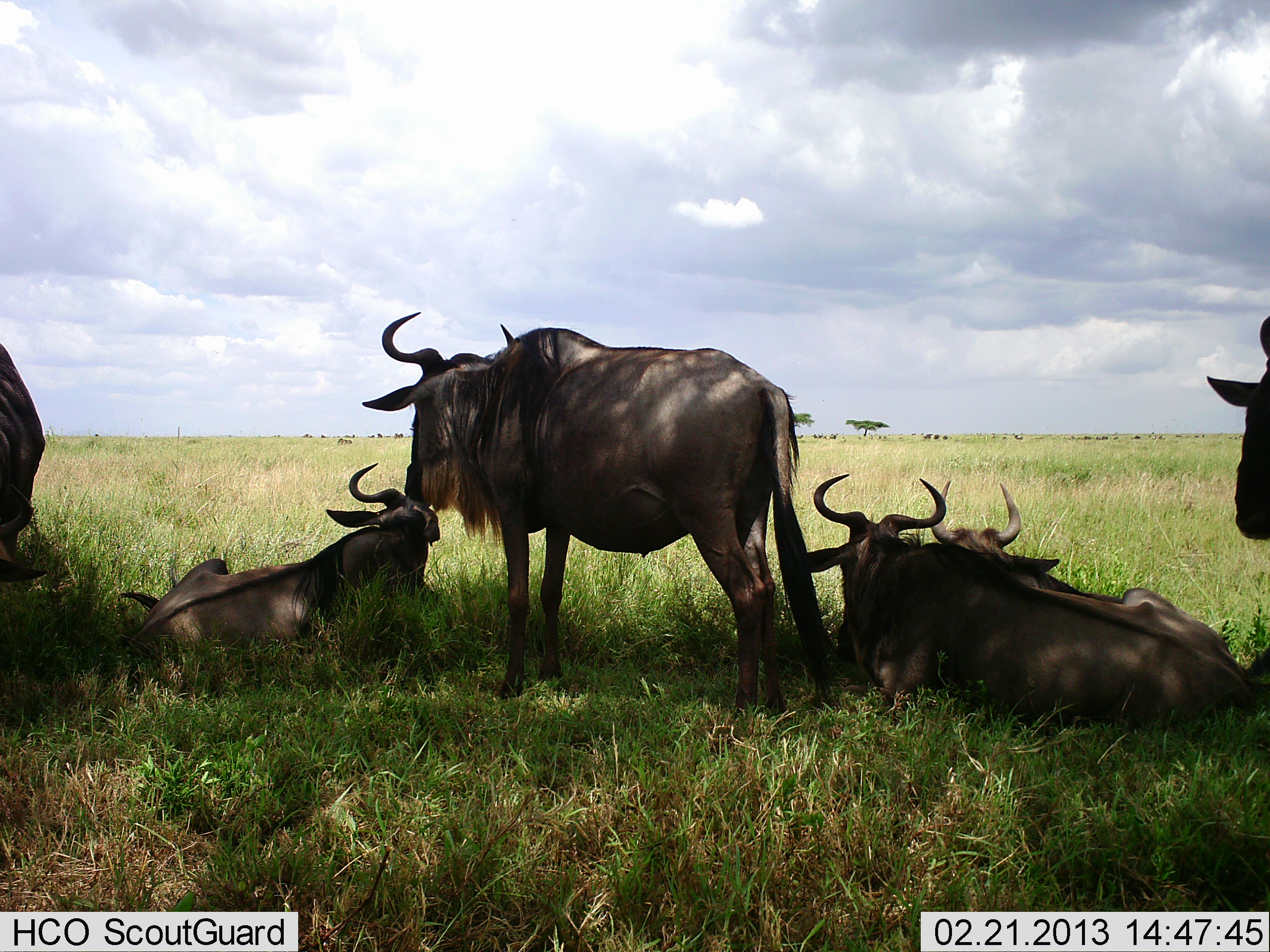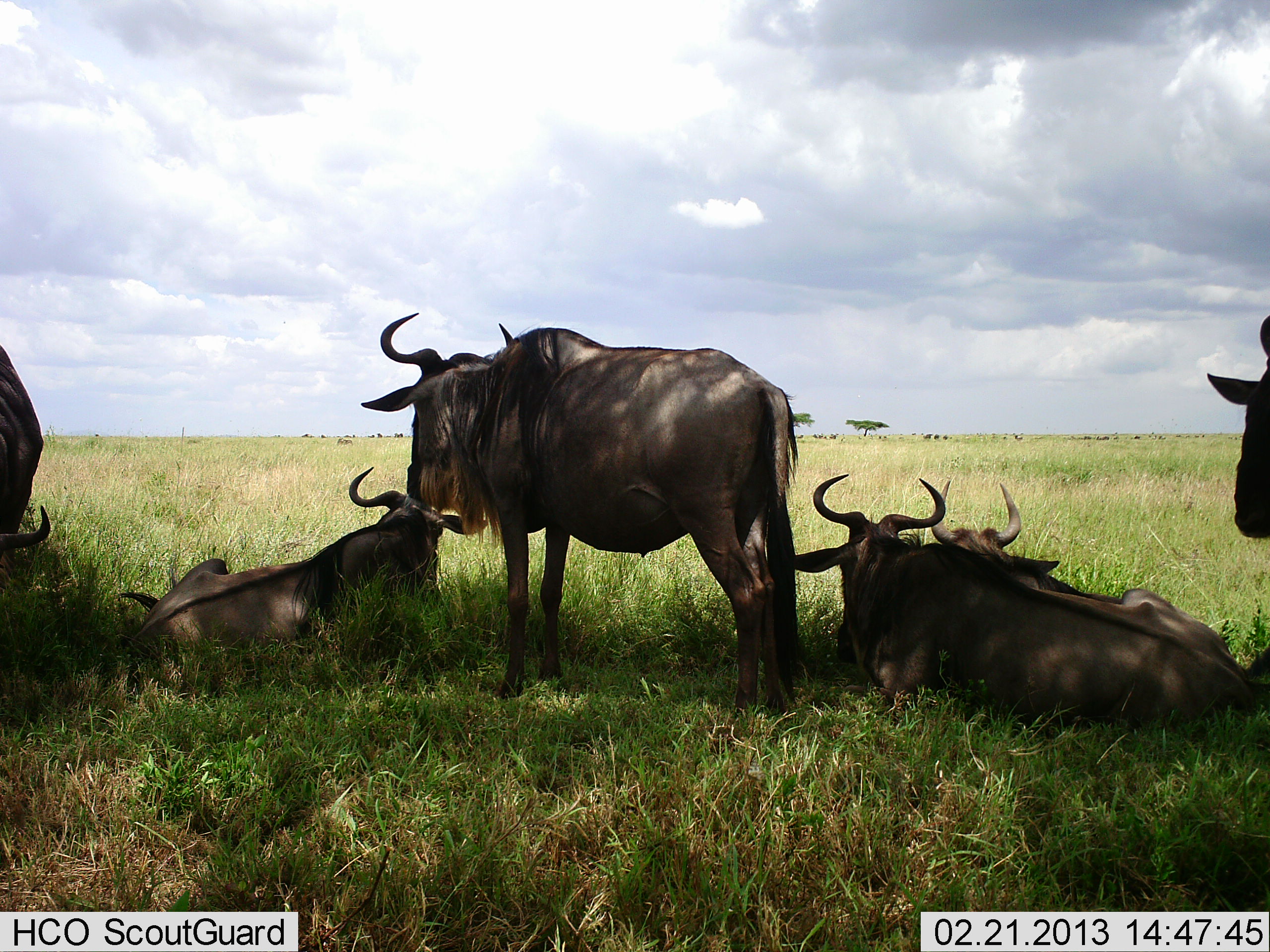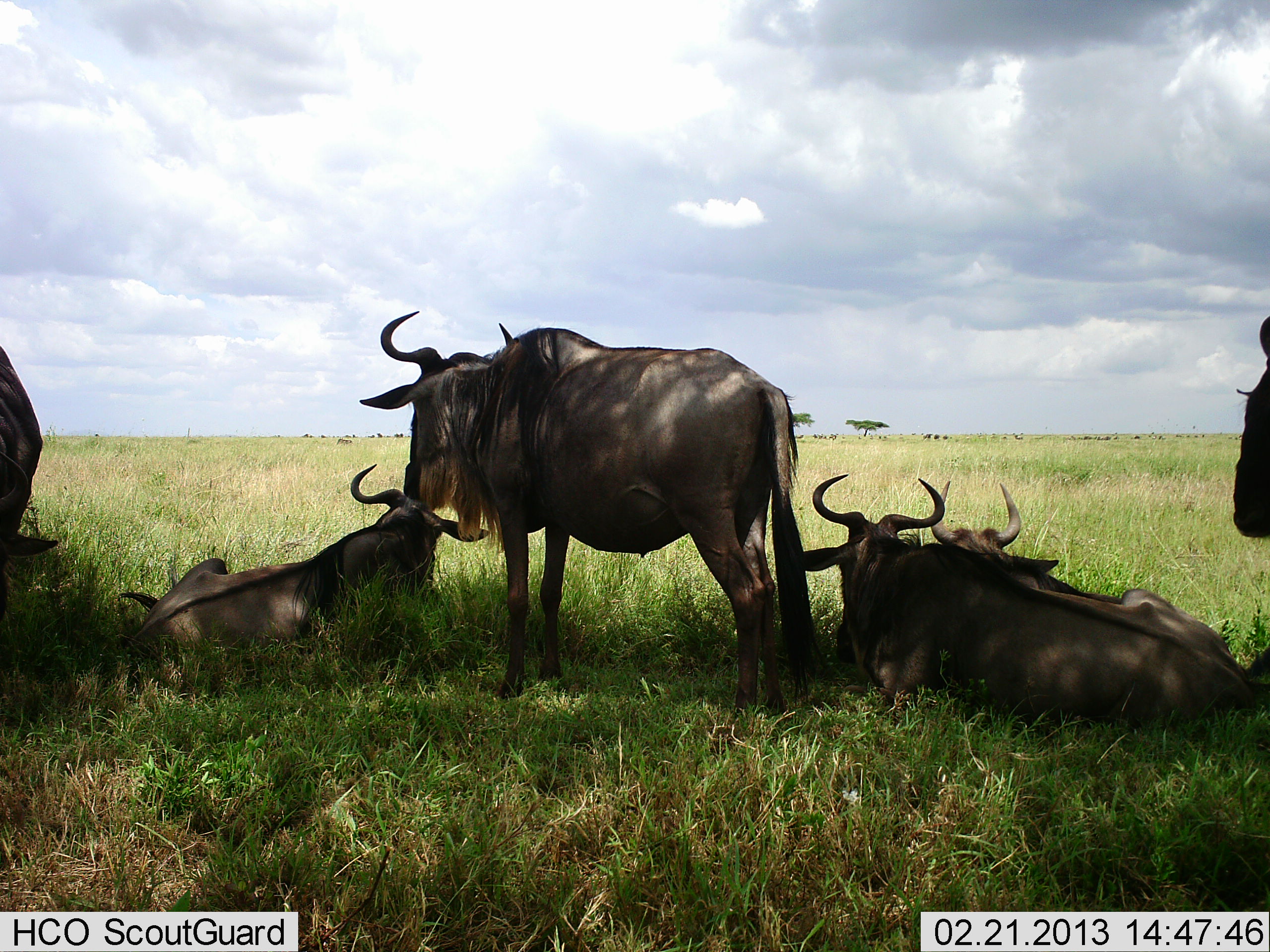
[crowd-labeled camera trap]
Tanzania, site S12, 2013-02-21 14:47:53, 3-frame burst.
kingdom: Animalia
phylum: Chordata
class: Mammalia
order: Artiodactyla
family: Bovidae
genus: Connochaetes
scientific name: Connochaetes taurinus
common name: blue wildebeest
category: wildebeest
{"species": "wildebeest (blue wildebeest) (Connochaetes taurinus)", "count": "6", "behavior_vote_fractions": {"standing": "85%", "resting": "100%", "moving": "0%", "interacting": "0%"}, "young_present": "0%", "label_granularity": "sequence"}